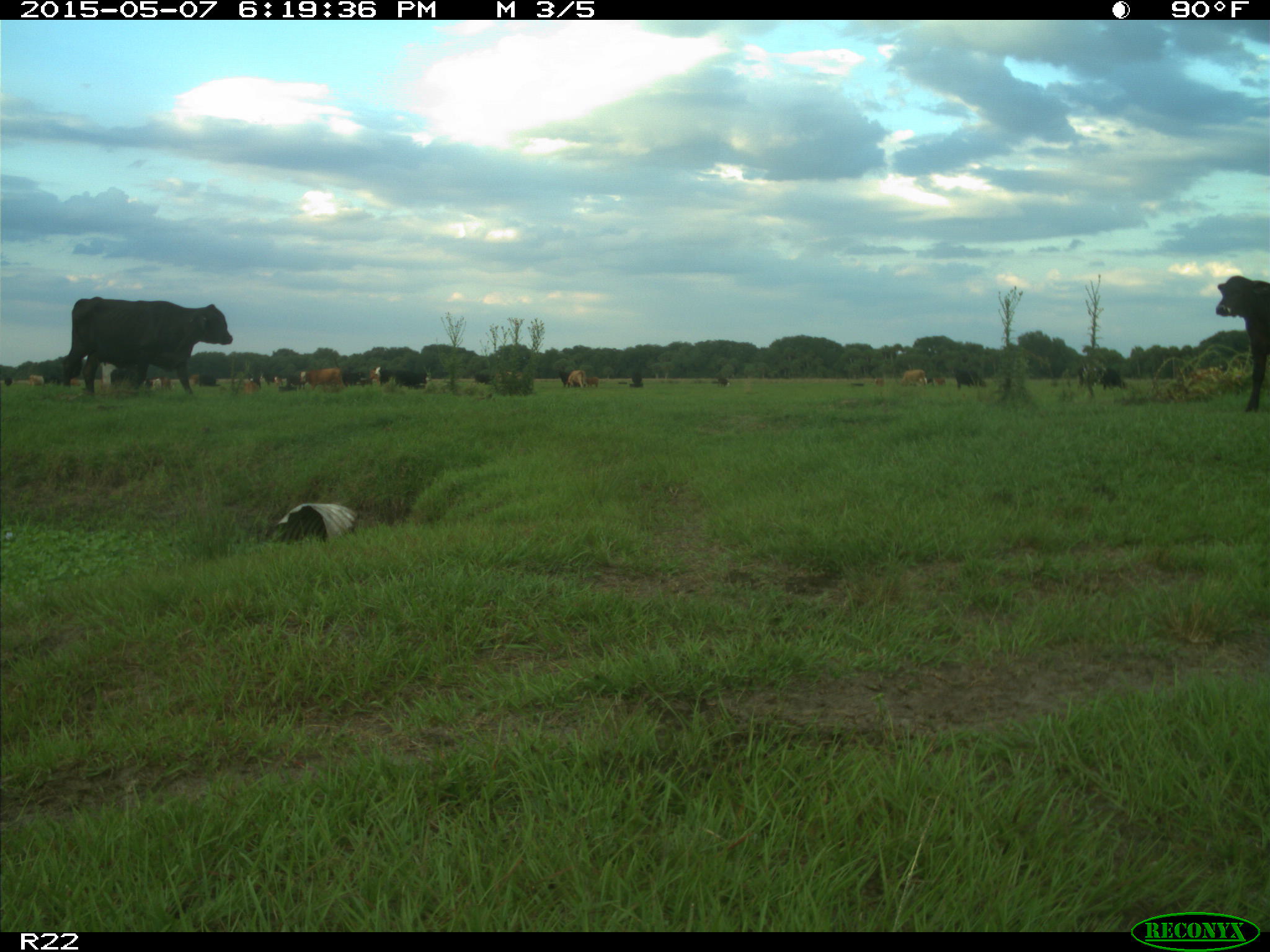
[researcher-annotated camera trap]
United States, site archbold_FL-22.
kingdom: Animalia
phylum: Chordata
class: Mammalia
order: Artiodactyla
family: Bovidae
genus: Bos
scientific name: Bos taurus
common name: domestic cow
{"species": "Bos taurus (domestic cow)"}